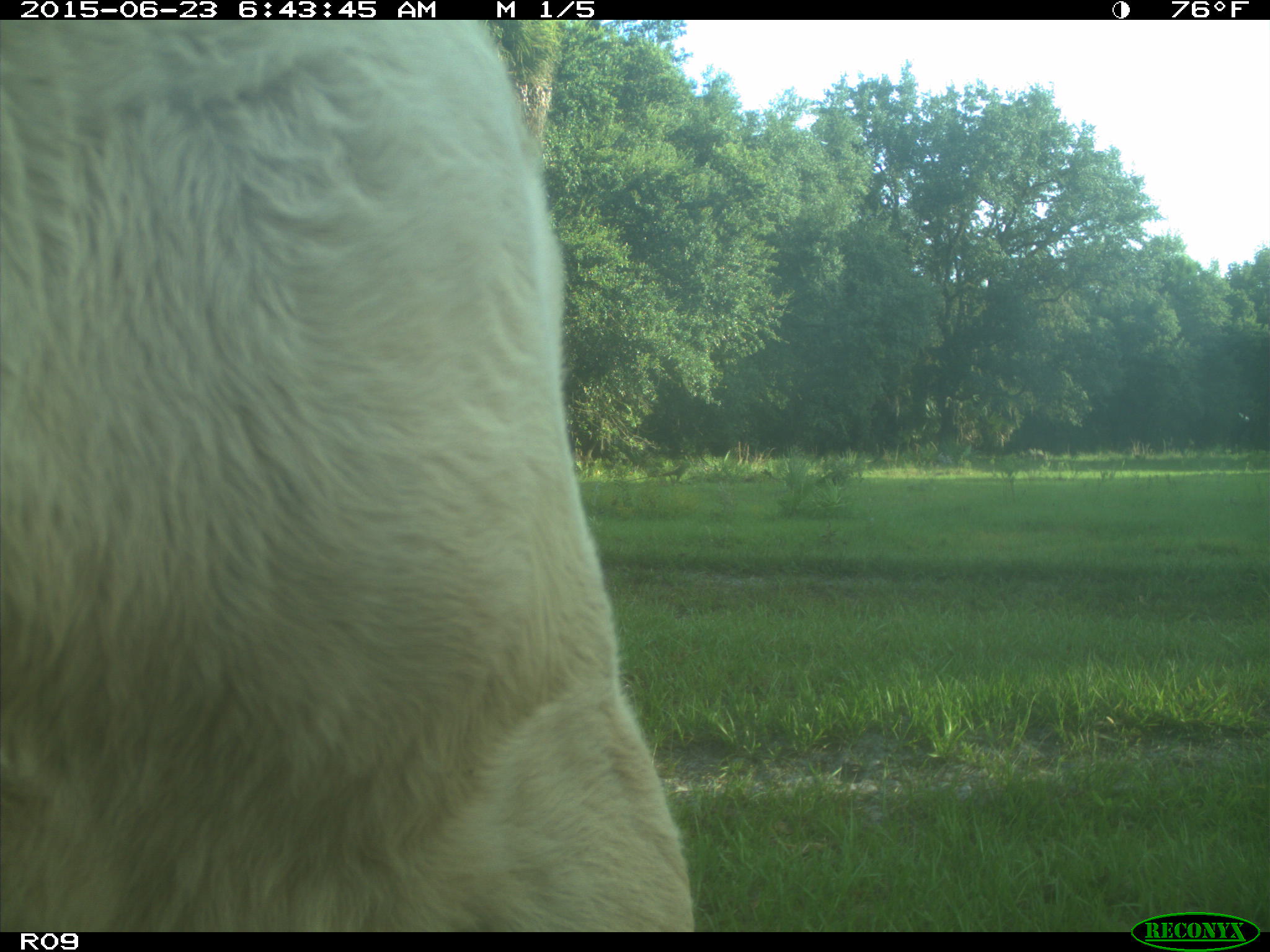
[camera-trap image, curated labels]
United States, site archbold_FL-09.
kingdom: Animalia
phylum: Chordata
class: Mammalia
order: Artiodactyla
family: Bovidae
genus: Bos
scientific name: Bos taurus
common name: domestic cow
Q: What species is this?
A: Bos taurus (domestic cow).